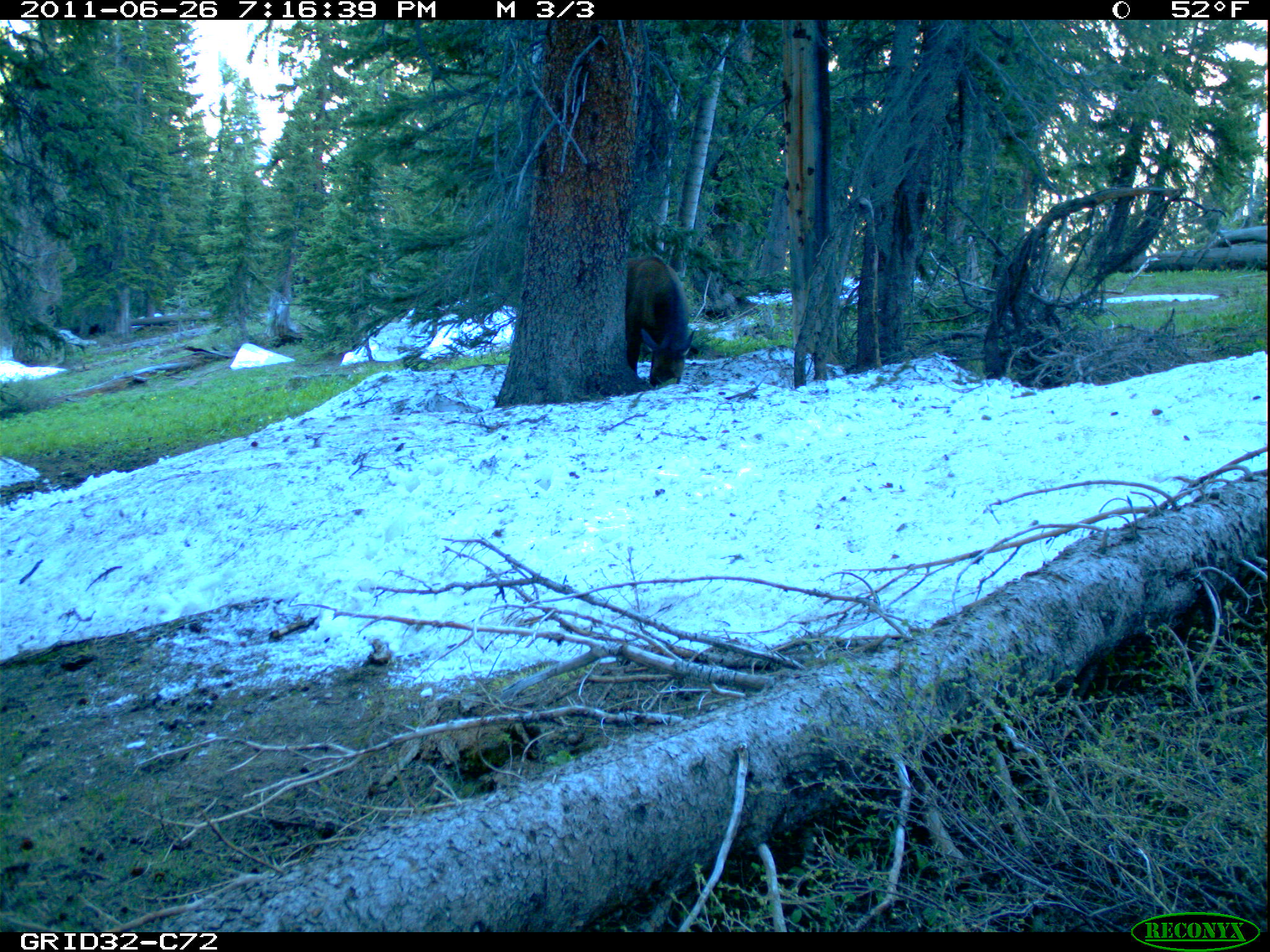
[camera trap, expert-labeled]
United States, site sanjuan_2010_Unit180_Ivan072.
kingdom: Animalia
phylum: Chordata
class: Mammalia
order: Artiodactyla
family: Cervidae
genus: Cervus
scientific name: Cervus elaphus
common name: red deer